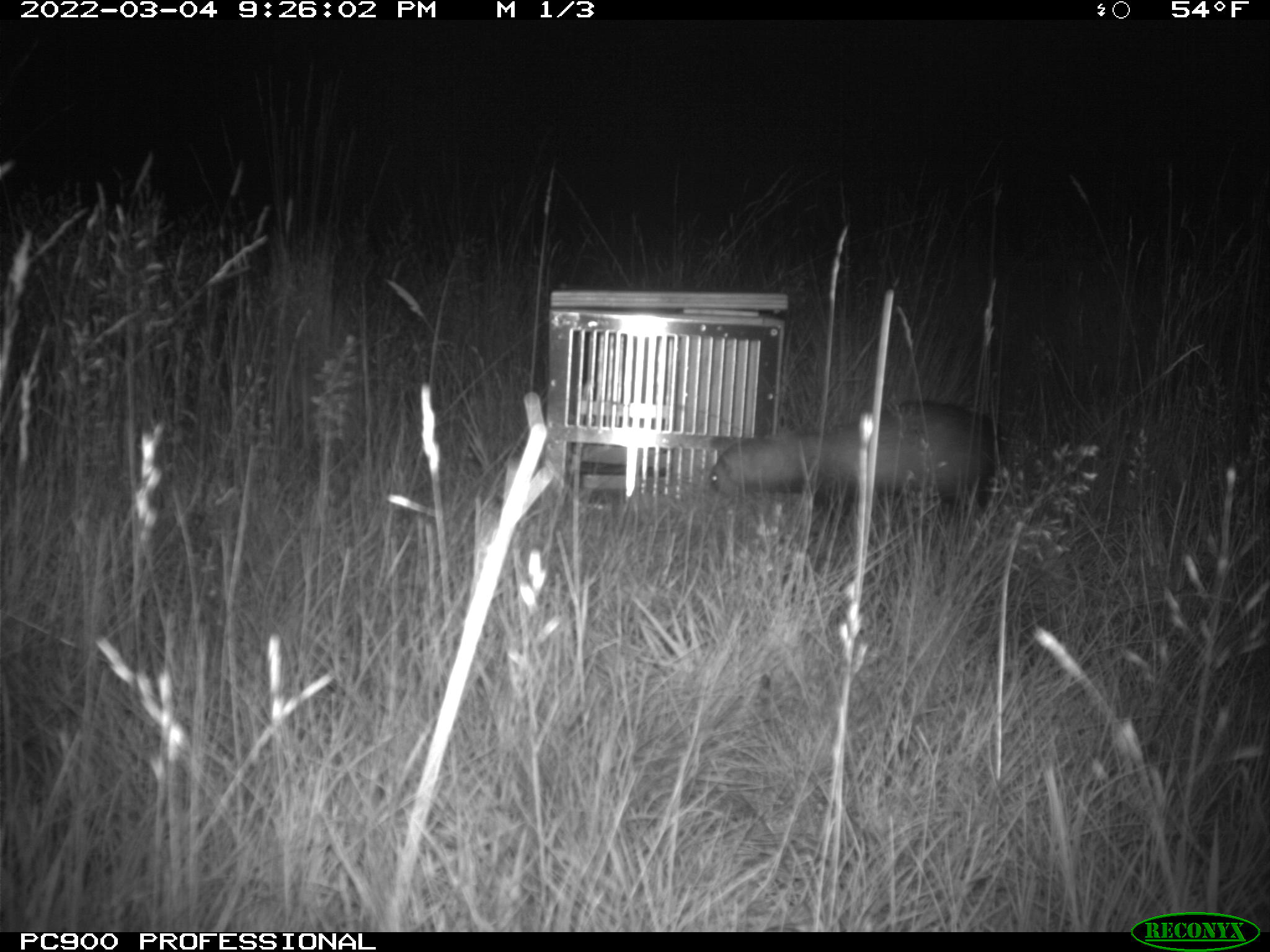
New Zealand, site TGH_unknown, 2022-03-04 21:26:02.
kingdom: Animalia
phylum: Chordata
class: Mammalia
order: Carnivora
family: Mustelidae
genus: Mustela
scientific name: Mustela furo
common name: ferret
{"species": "ferret (Mustela furo)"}